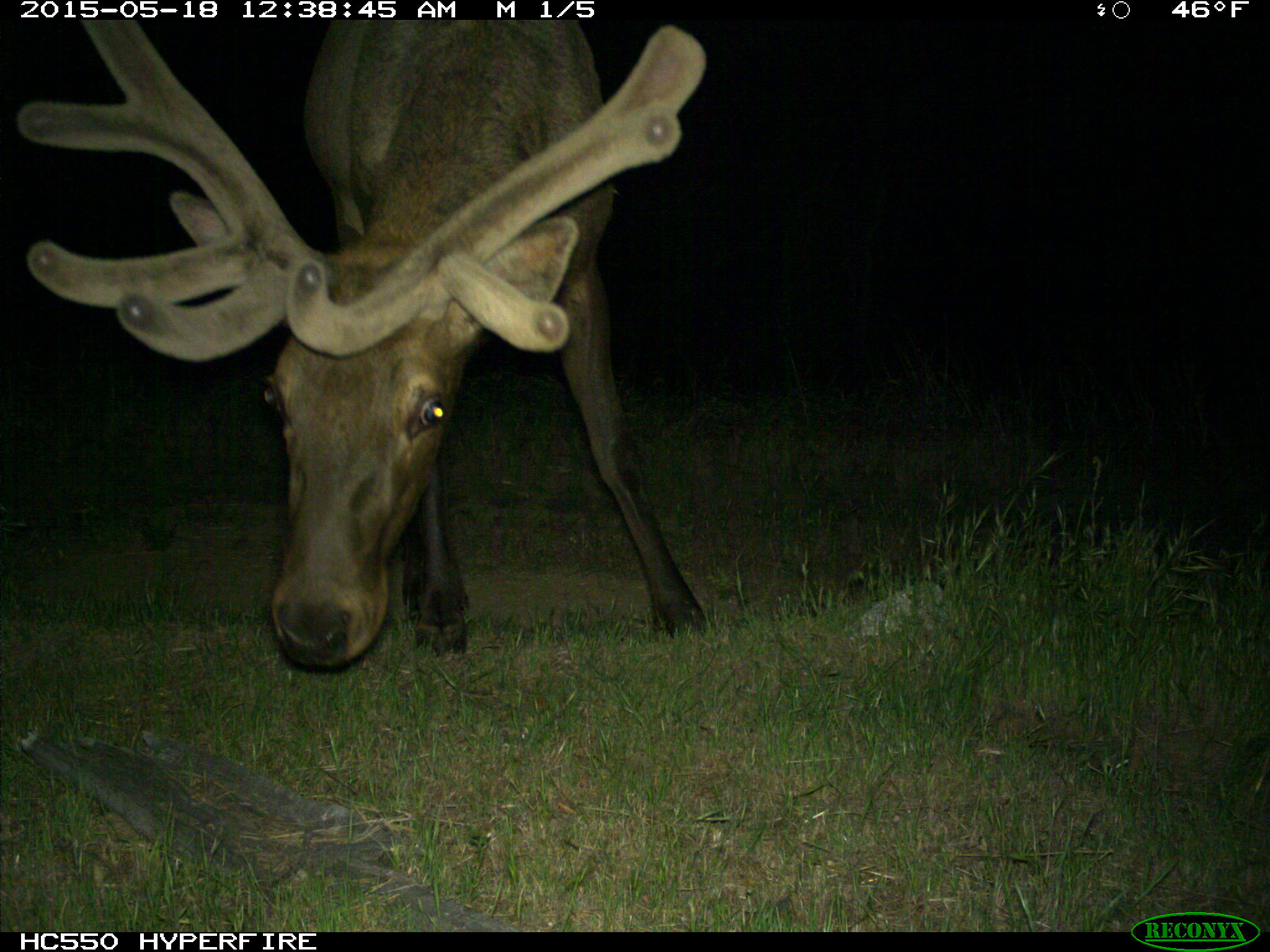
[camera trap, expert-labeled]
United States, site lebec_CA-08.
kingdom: Animalia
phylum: Chordata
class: Mammalia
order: Artiodactyla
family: Cervidae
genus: Cervus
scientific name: Cervus canadensis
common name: elk